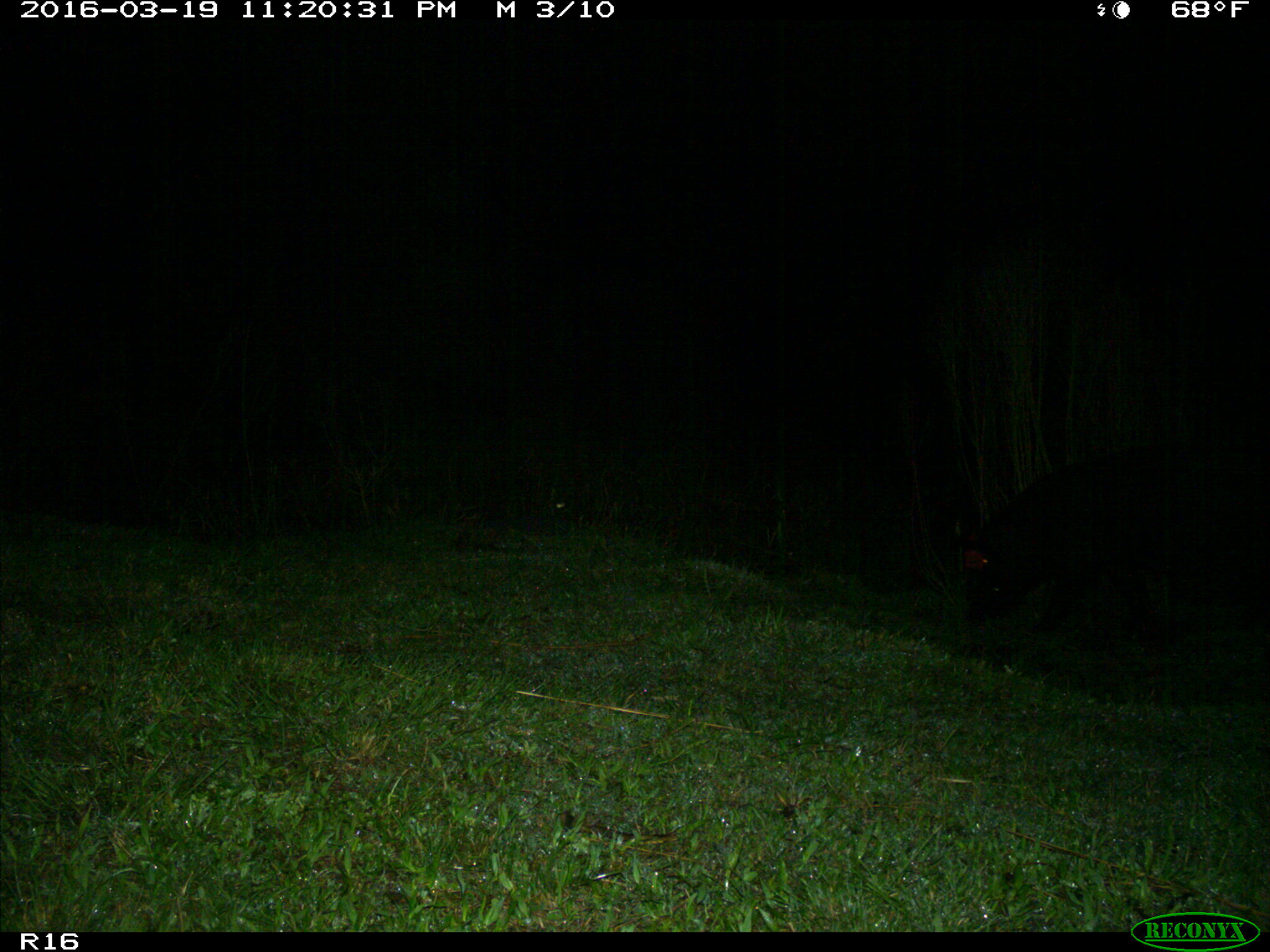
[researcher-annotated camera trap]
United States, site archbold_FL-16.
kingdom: Animalia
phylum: Chordata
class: Mammalia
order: Artiodactyla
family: Suidae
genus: Sus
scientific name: Sus scrofa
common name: wild boar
Sus scrofa (wild boar).